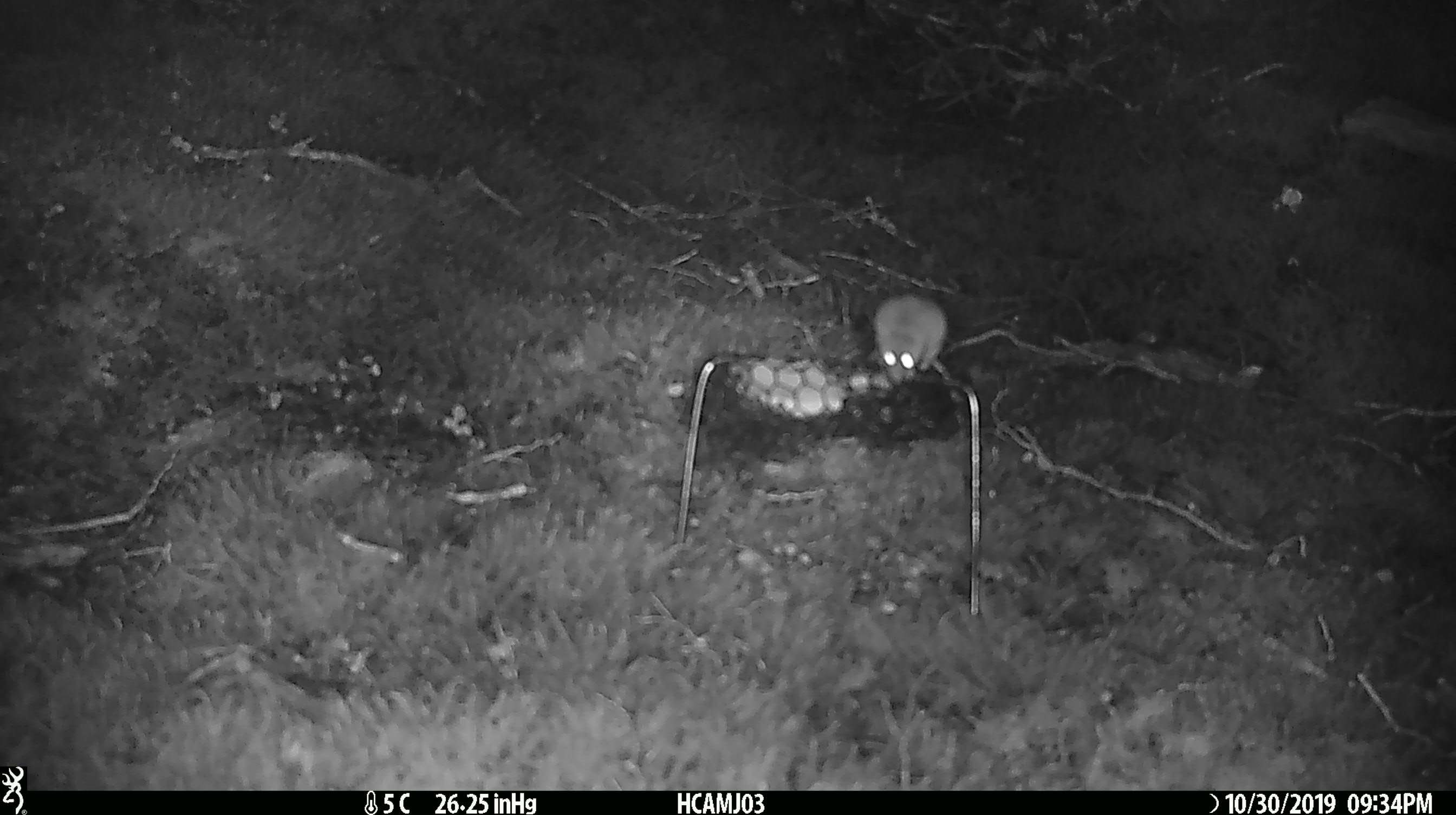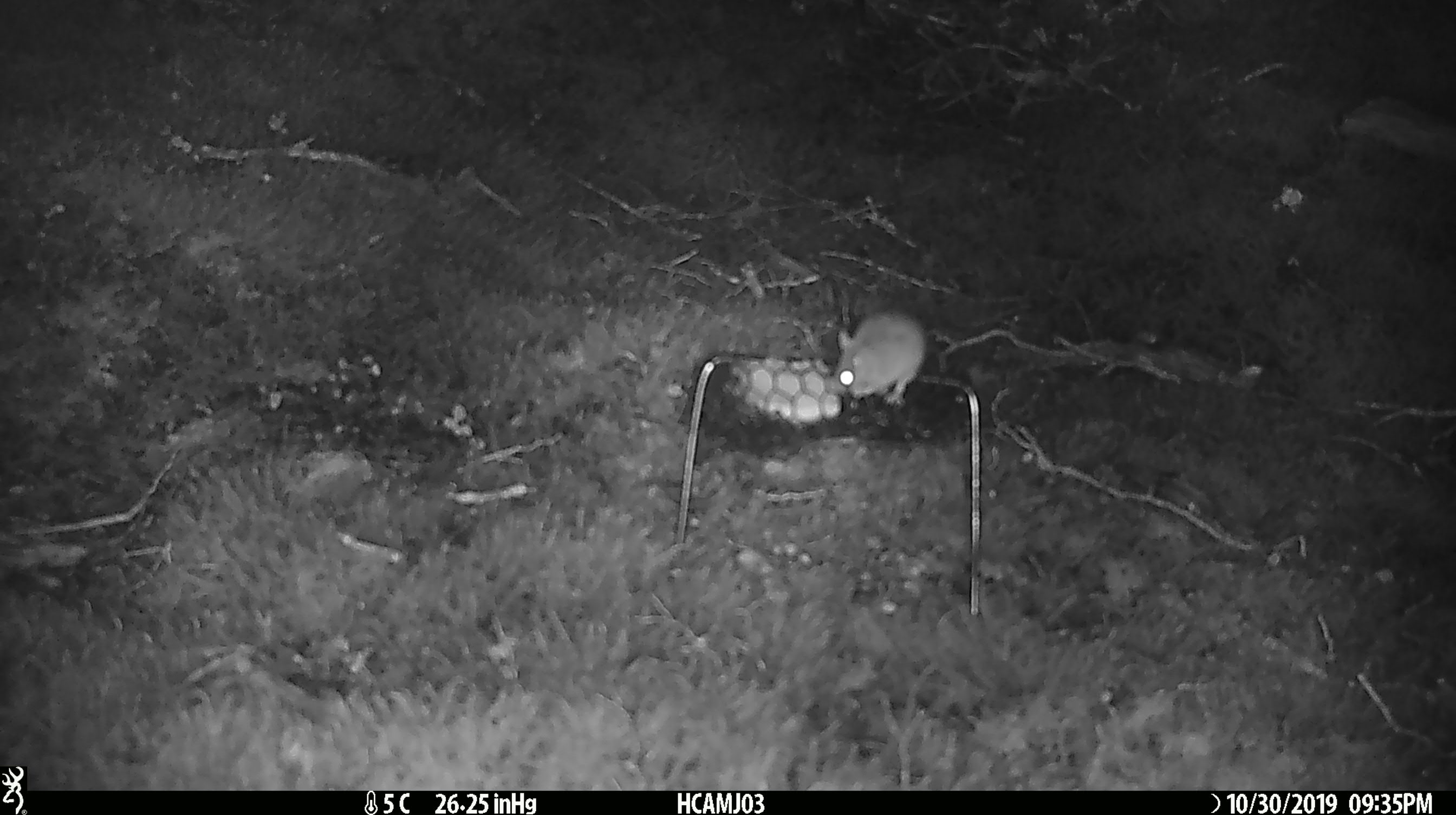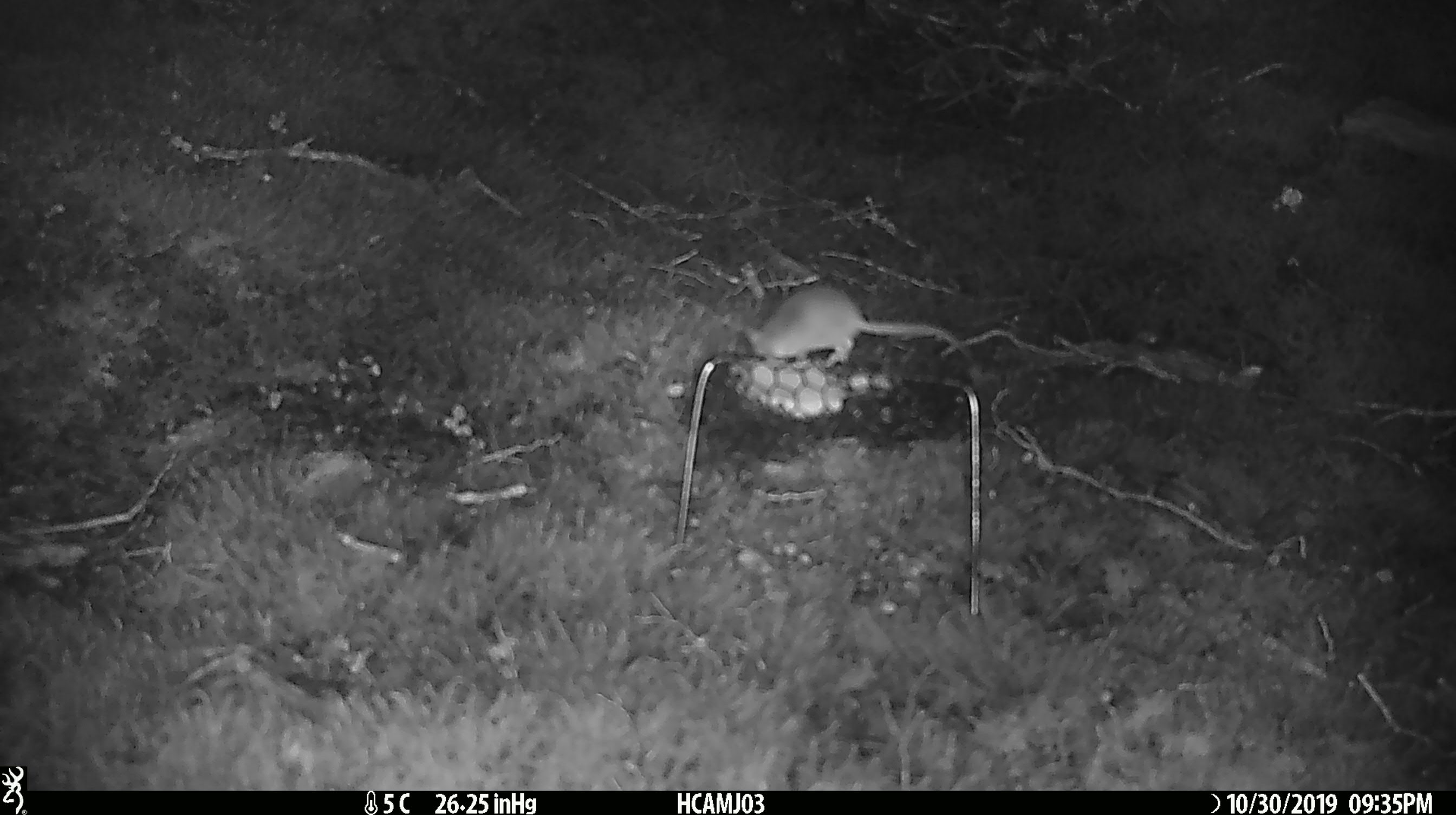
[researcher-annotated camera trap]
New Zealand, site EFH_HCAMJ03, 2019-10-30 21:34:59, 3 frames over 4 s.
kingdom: Animalia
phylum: Chordata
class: Mammalia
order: Rodentia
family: Muridae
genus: Mus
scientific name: Mus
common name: mouse